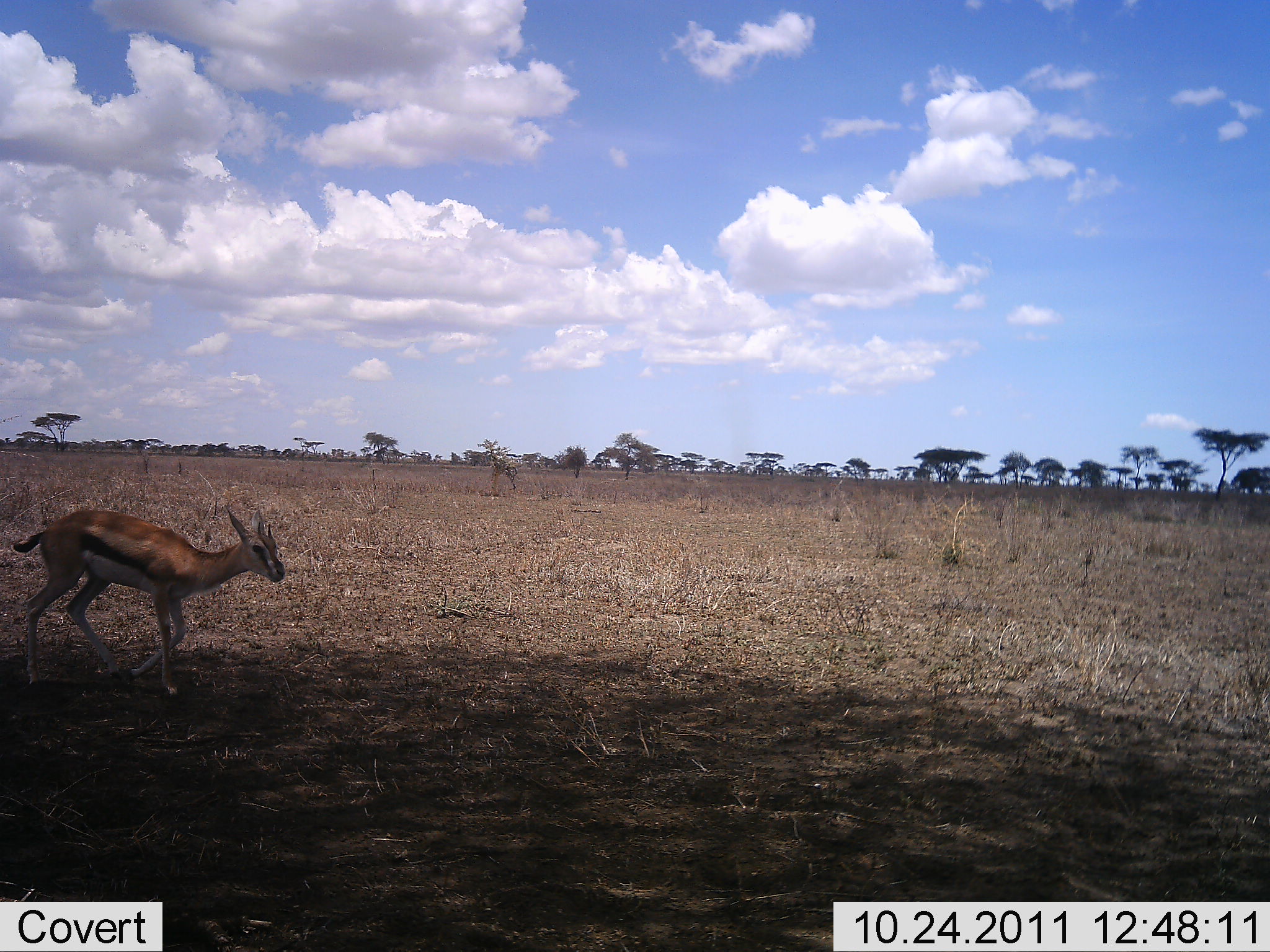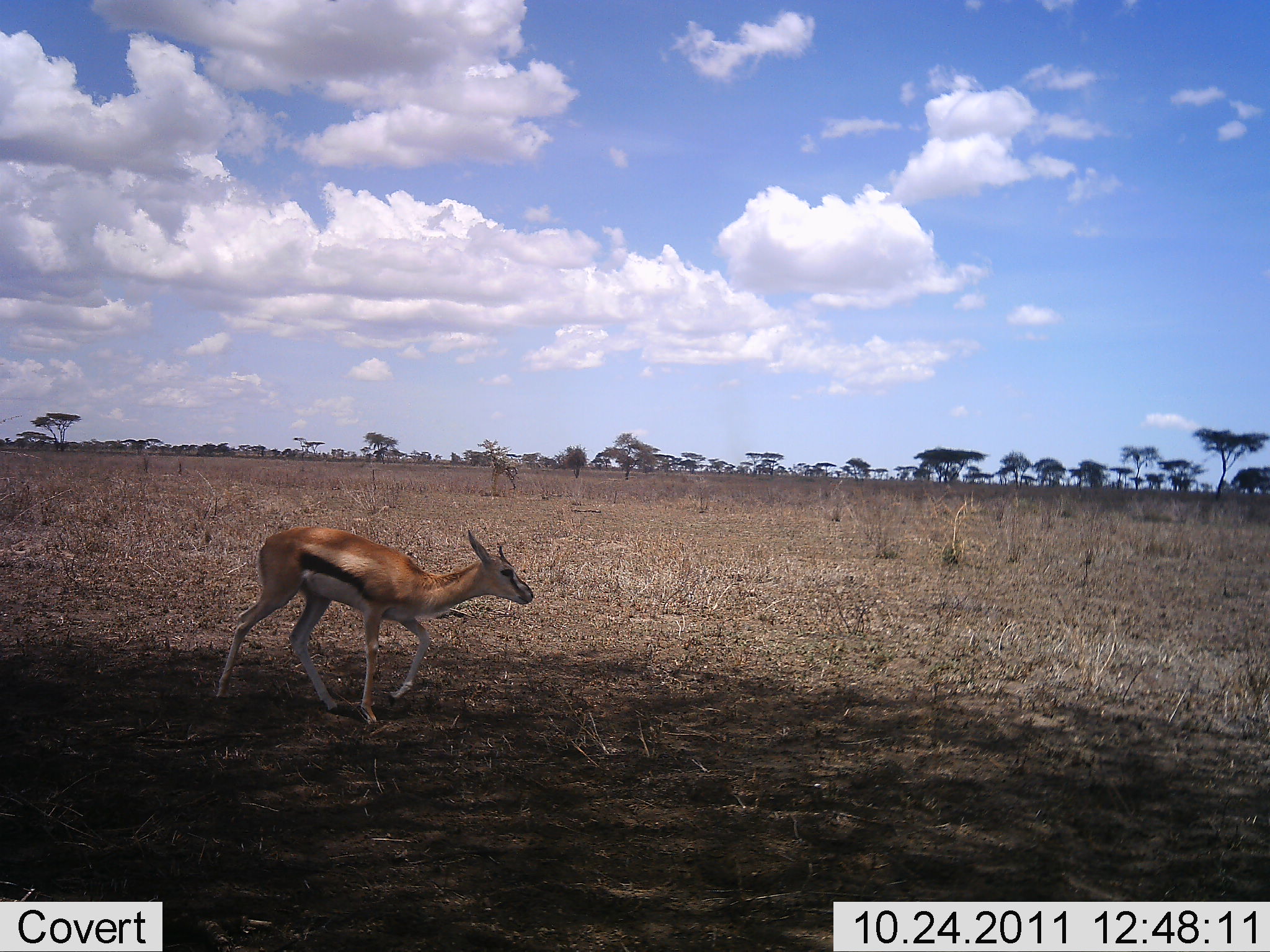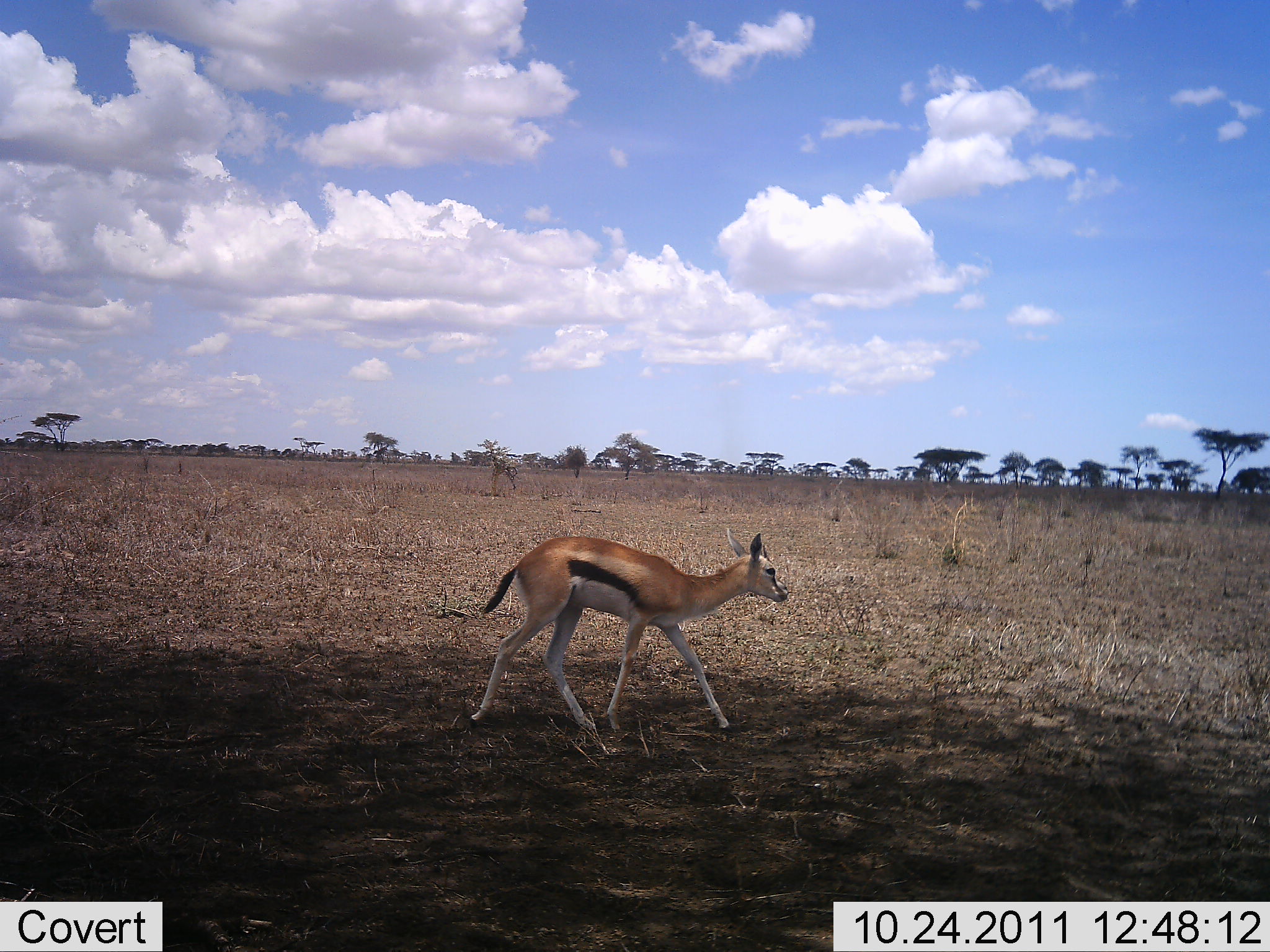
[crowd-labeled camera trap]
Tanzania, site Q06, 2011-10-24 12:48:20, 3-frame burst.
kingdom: Animalia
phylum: Chordata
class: Mammalia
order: Artiodactyla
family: Bovidae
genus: Eudorcas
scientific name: Eudorcas thomsonii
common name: thomson's gazelle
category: gazellethomsons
Gazellethomsons (thomson's gazelle) (Eudorcas thomsonii), count 1. Behavior (volunteer vote fractions): standing 9%, resting 0%, moving 100%, interacting 0%. Young present (vote fraction): 9%. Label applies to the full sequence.